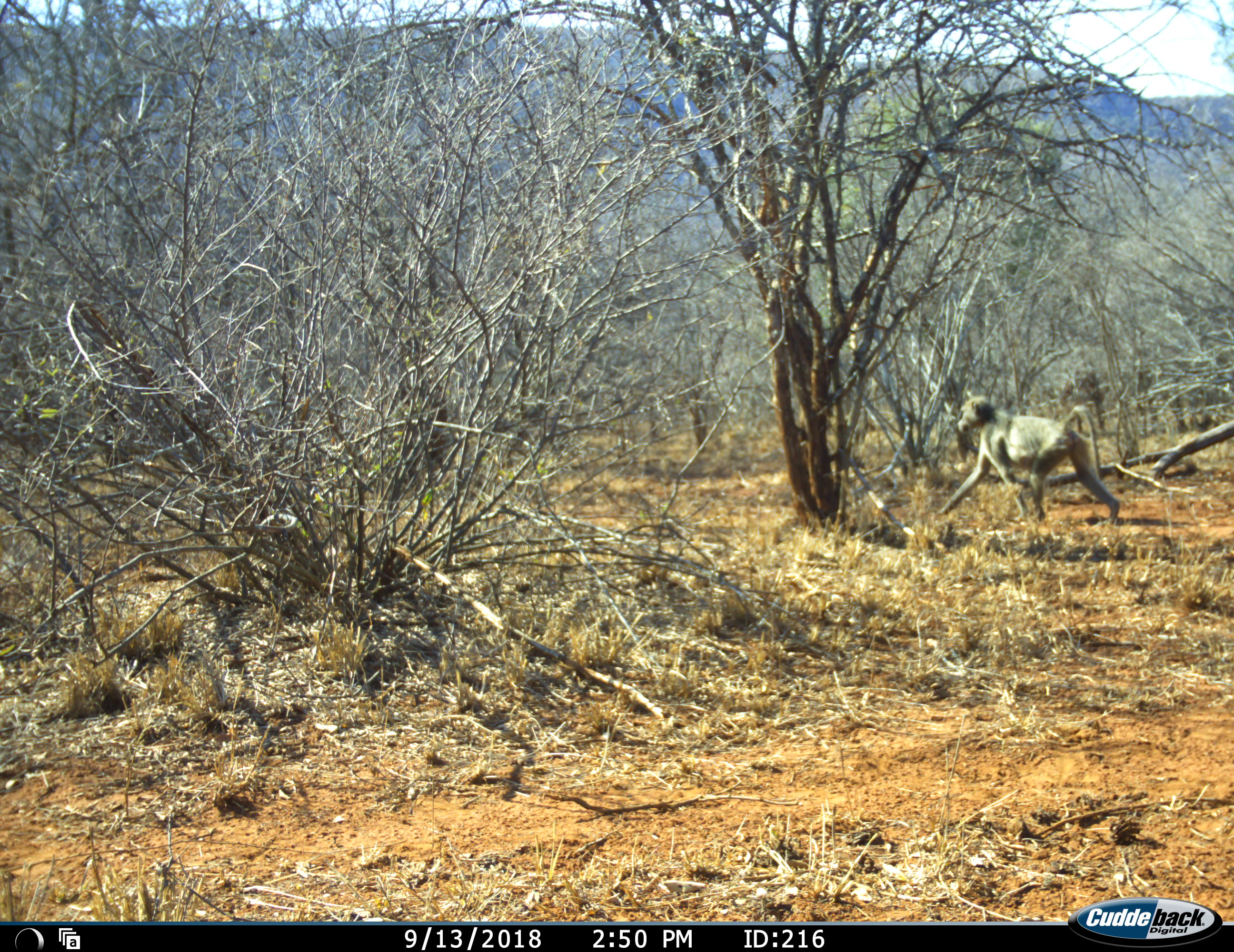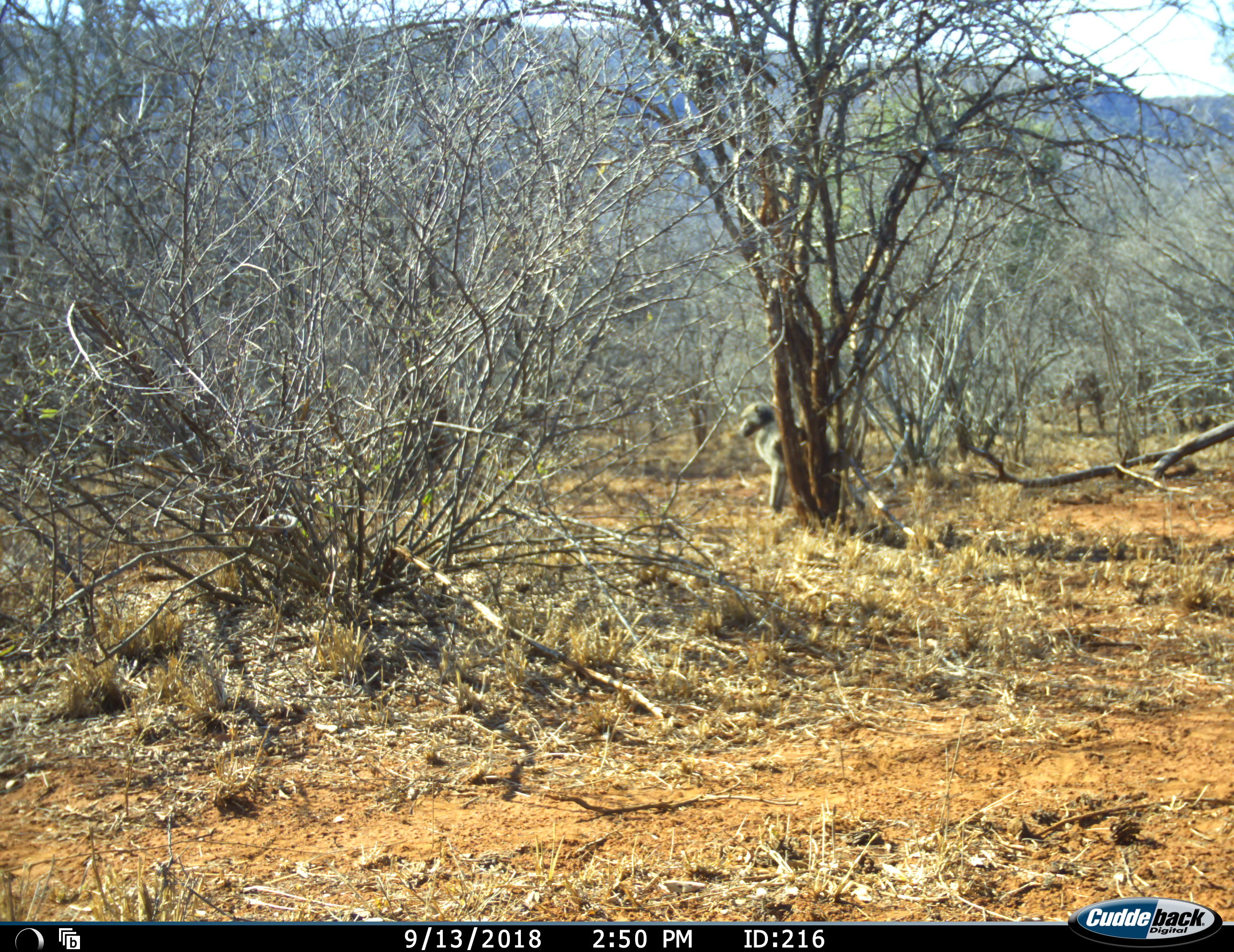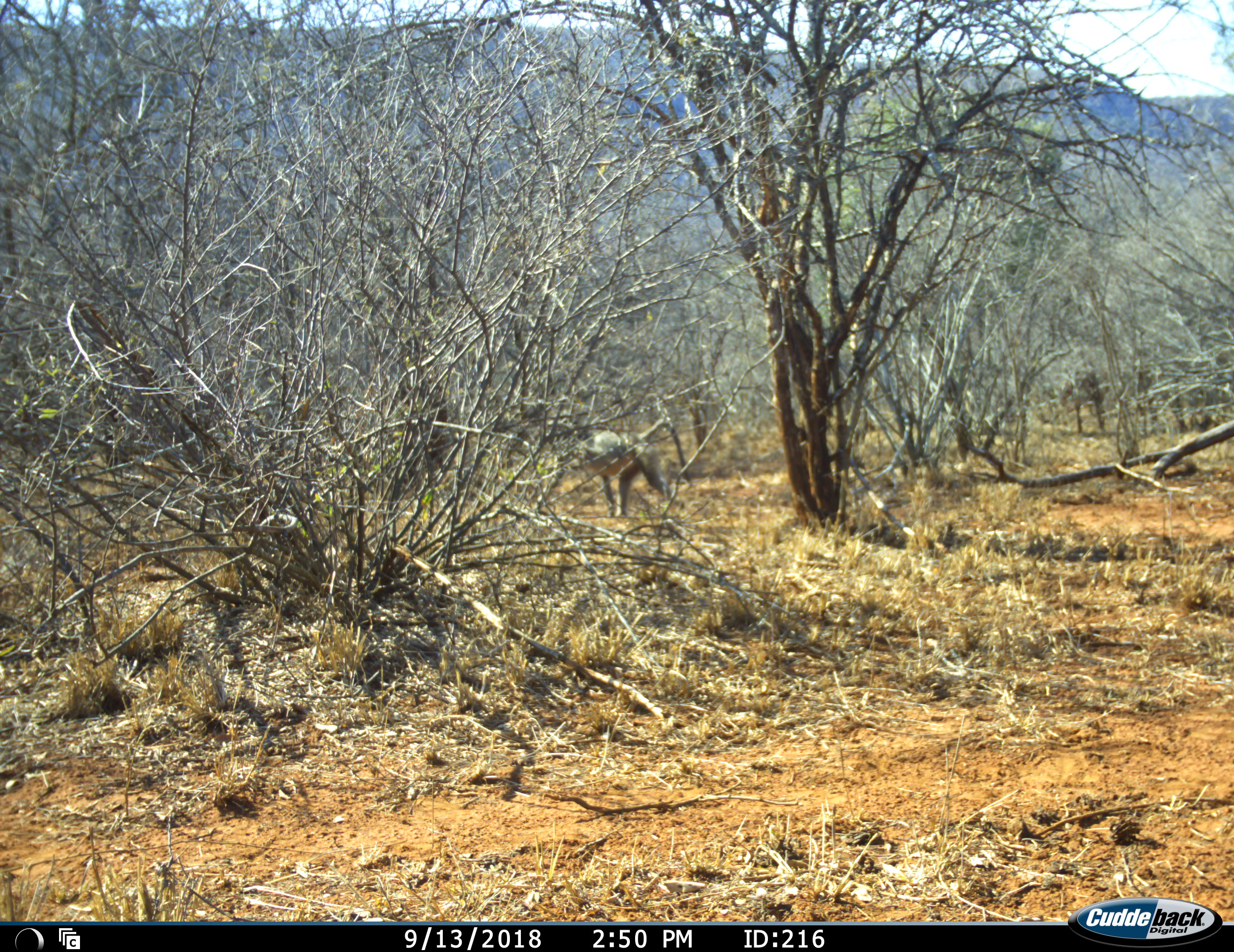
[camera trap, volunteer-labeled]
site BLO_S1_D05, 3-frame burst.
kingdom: Animalia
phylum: Chordata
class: Mammalia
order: Primates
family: Cercopithecidae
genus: Papio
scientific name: Papio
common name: baboon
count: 1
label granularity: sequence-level